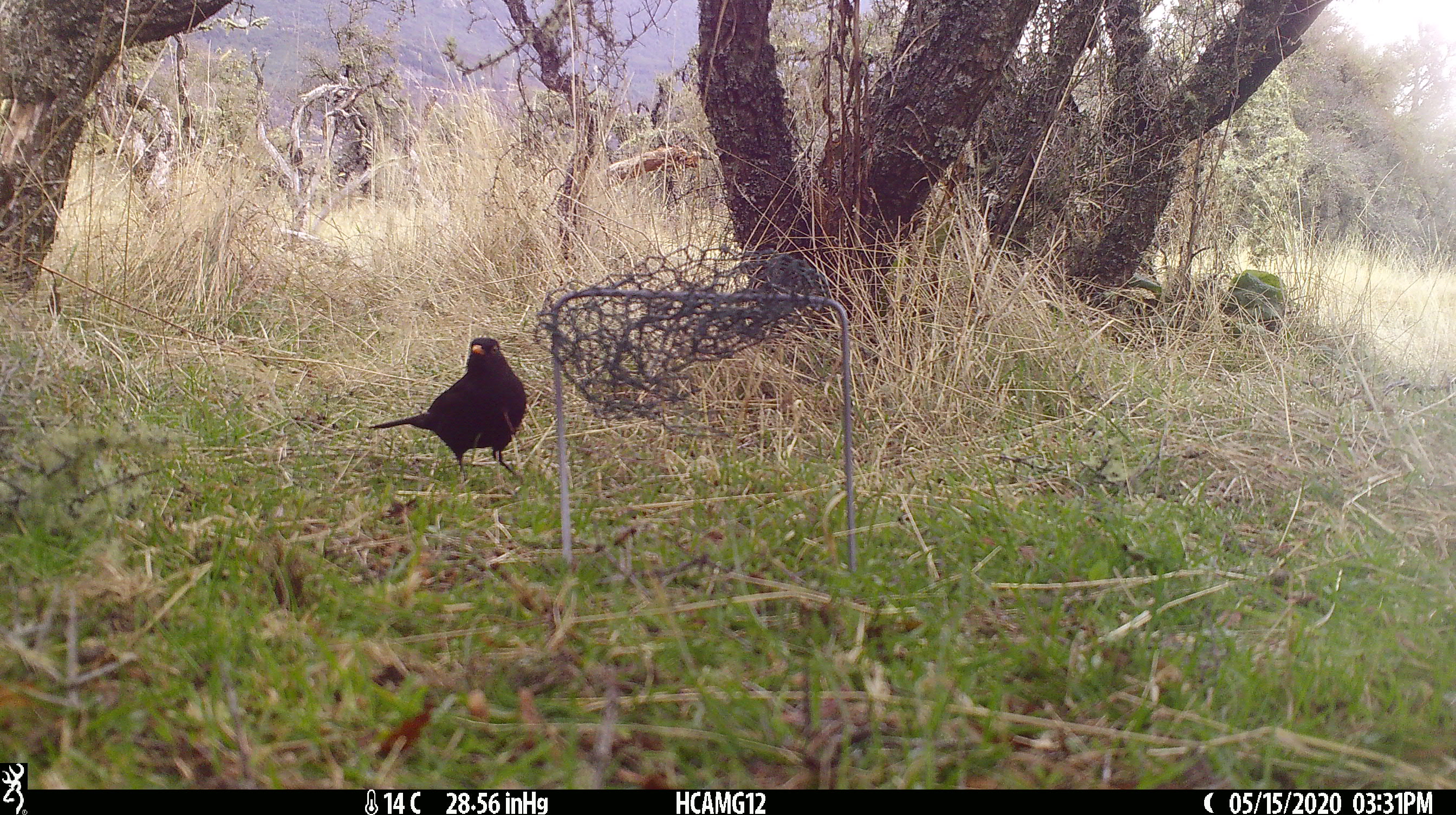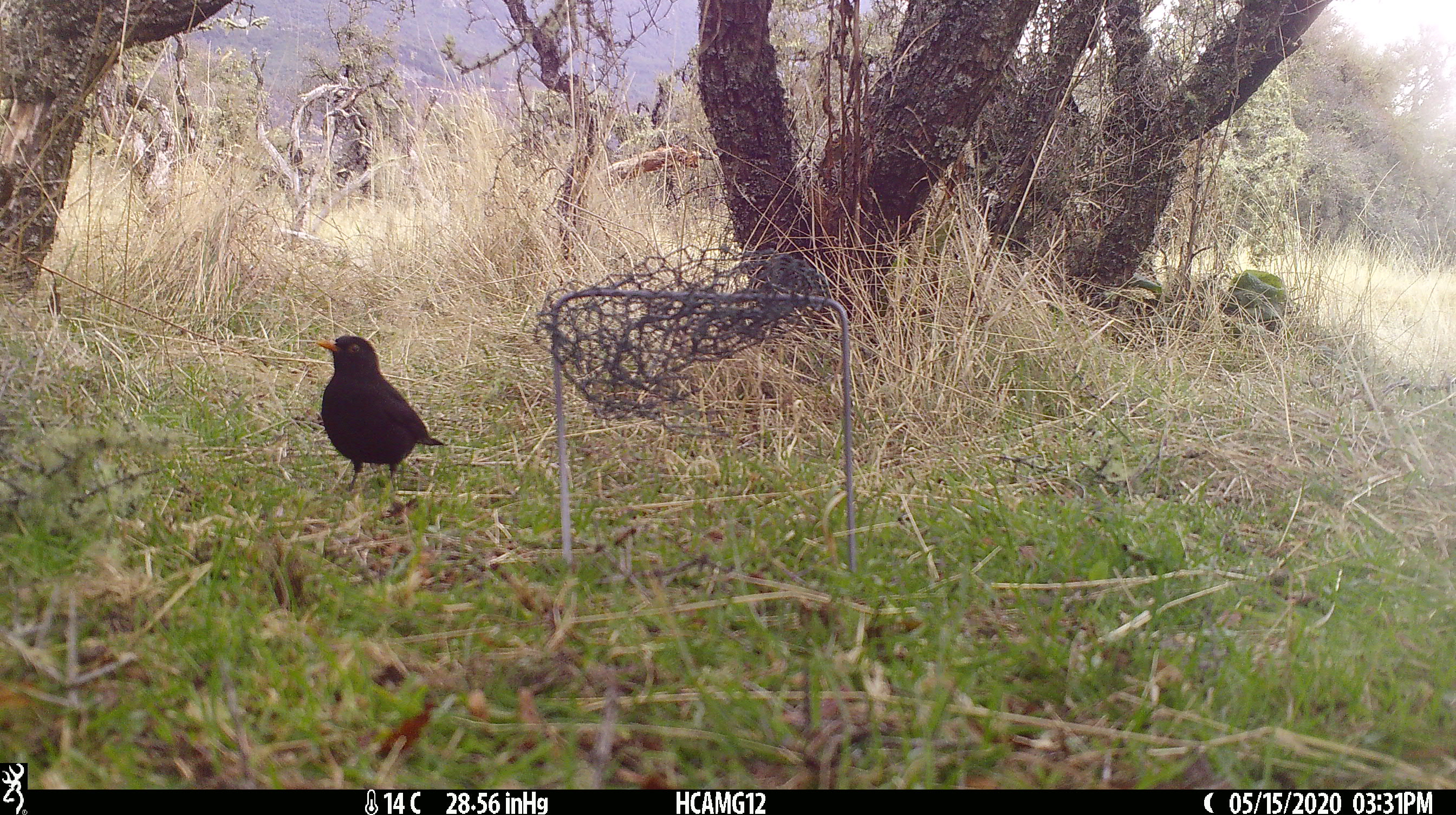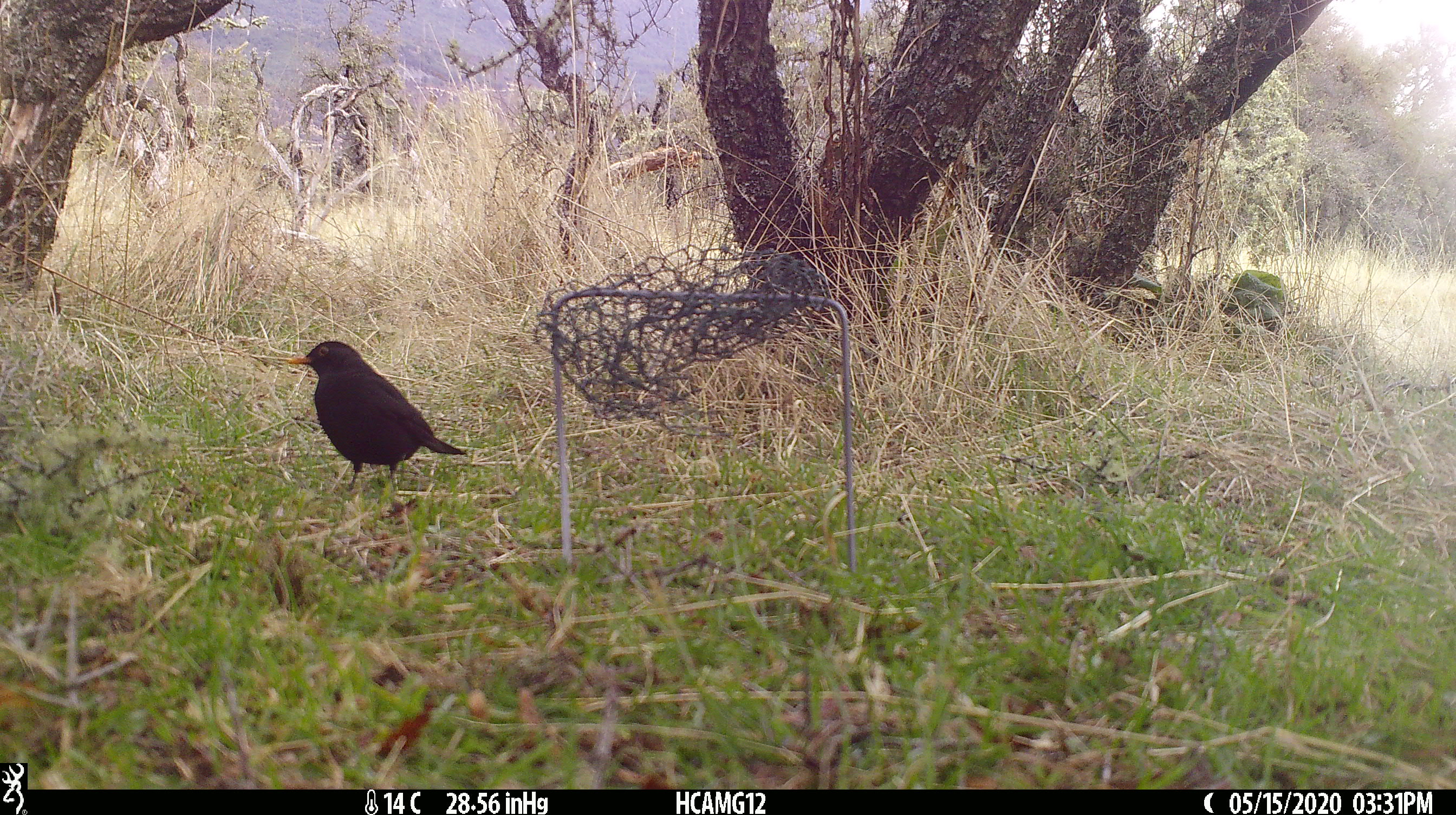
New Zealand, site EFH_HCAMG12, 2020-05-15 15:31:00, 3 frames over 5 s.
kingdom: Animalia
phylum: Chordata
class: Aves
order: Passeriformes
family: Turdidae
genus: Turdus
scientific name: Turdus merula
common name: eurasian blackbird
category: blackbird